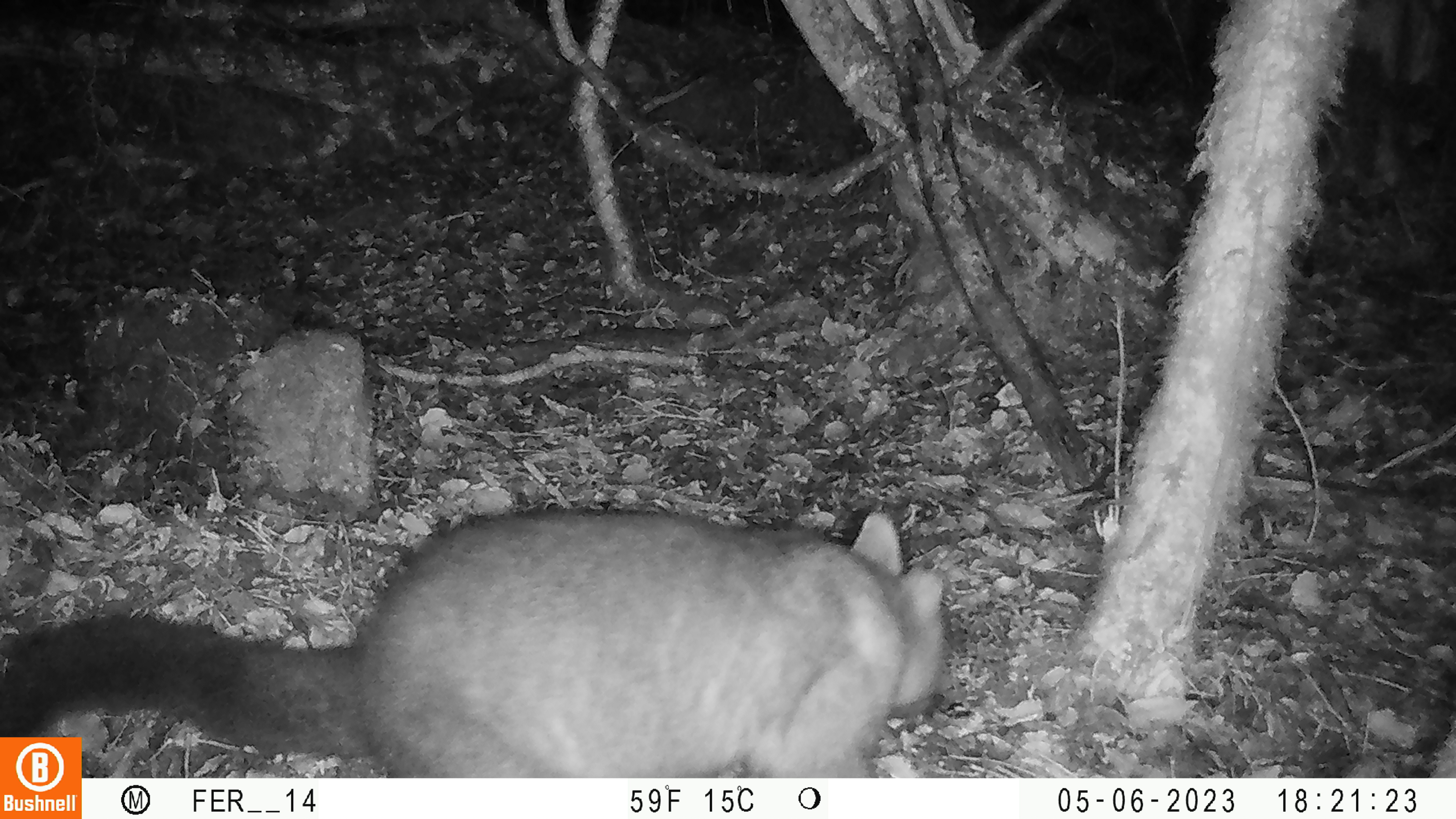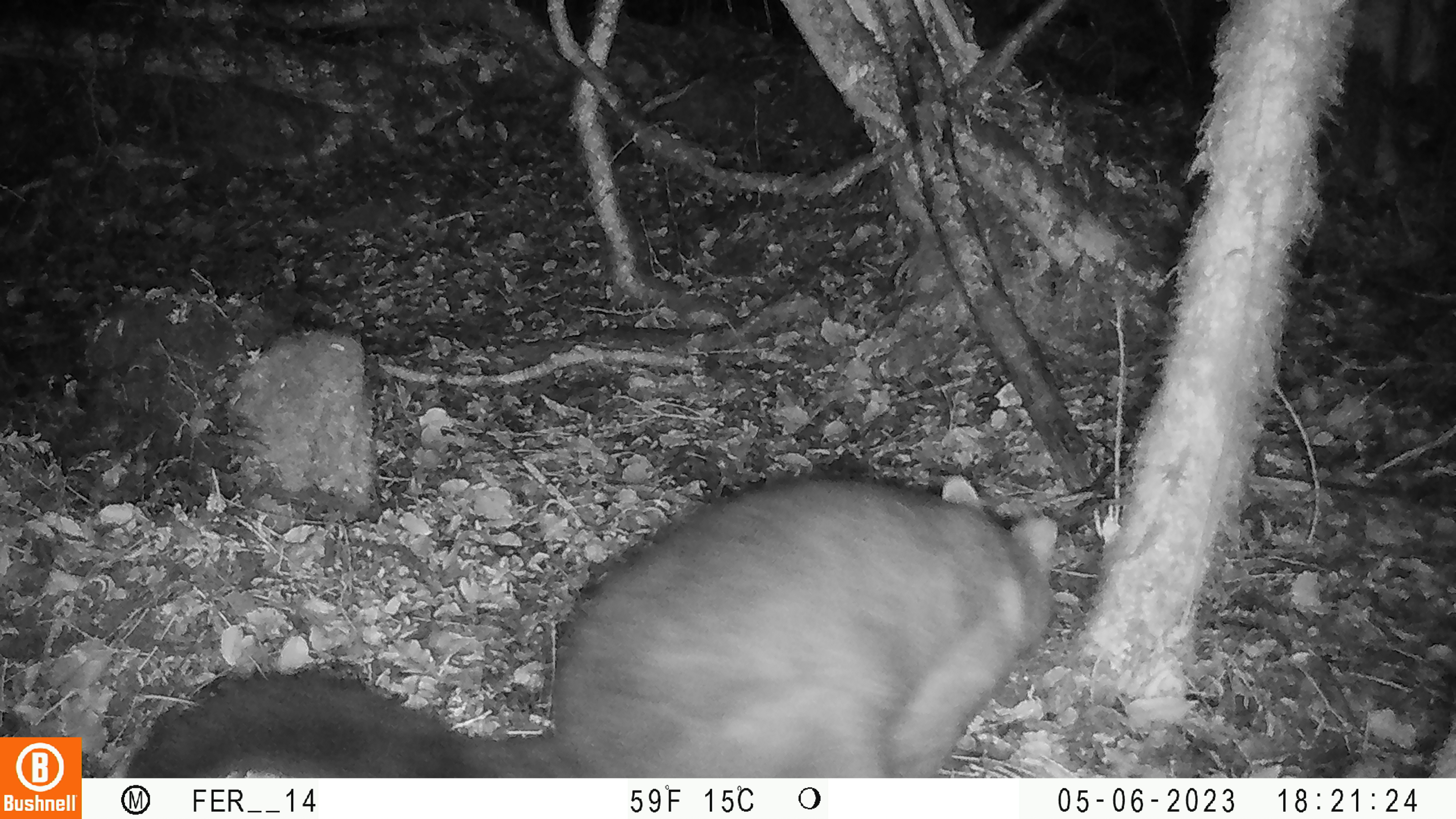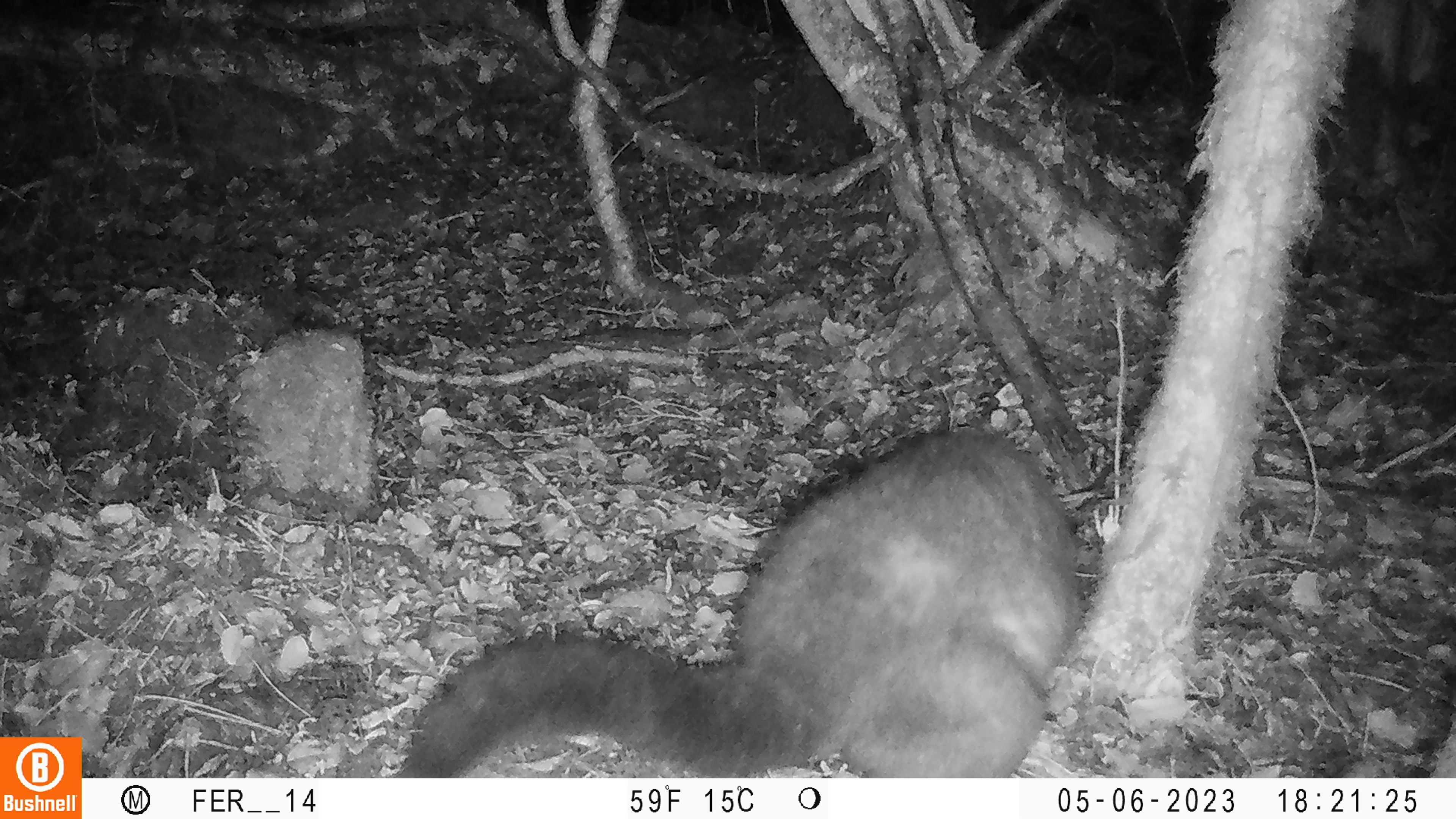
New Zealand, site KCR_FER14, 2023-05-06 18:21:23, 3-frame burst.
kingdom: Animalia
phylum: Chordata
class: Mammalia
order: Diprotodontia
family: Phalangeridae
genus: Trichosurus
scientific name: Trichosurus vulpecula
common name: common brushtail possum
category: possum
Possum (common brushtail possum) (Trichosurus vulpecula).